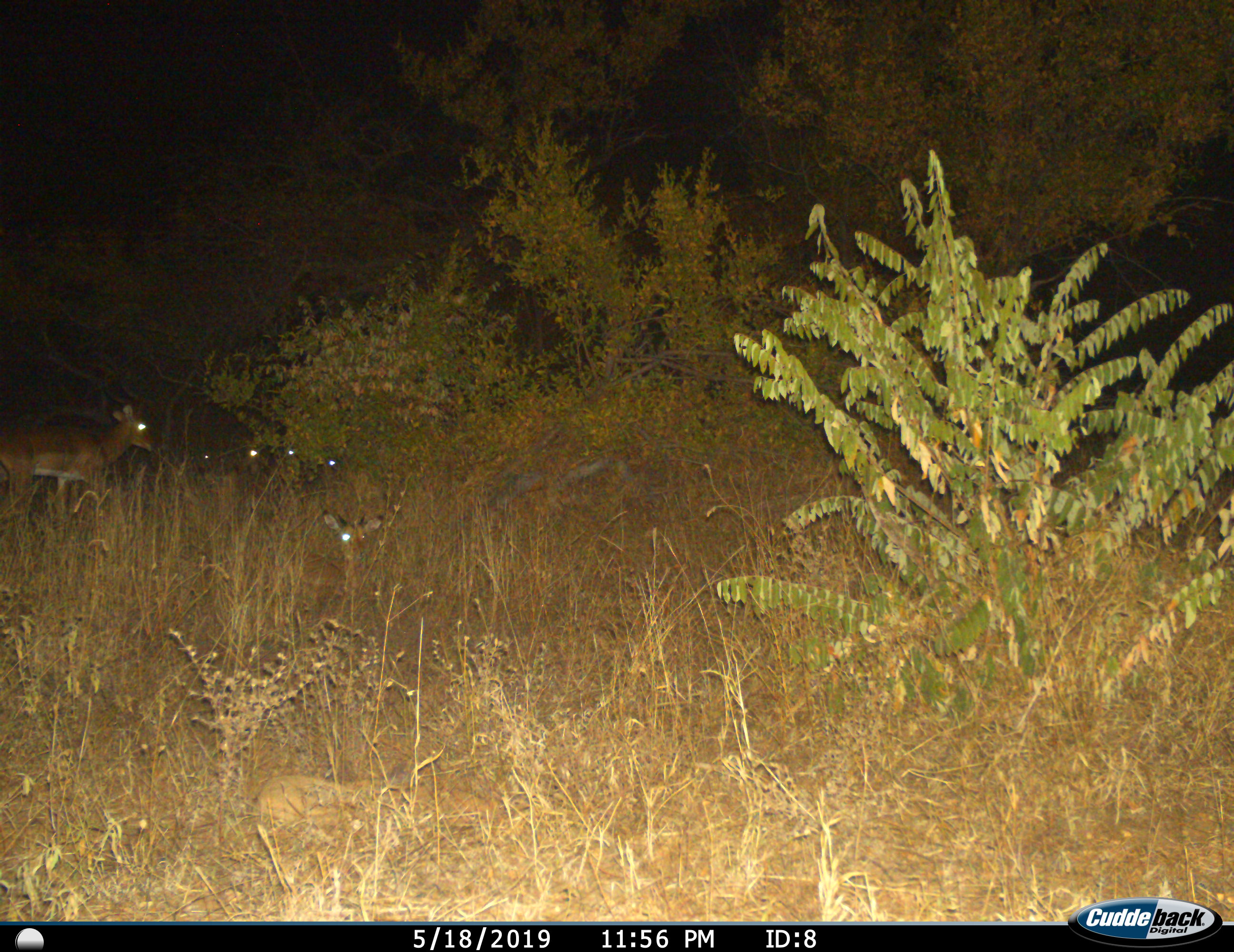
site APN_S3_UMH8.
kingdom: Animalia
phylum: Chordata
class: Mammalia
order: Artiodactyla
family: Bovidae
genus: Aepyceros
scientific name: Aepyceros melampus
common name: impala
Impala (Aepyceros melampus), count 5. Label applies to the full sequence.